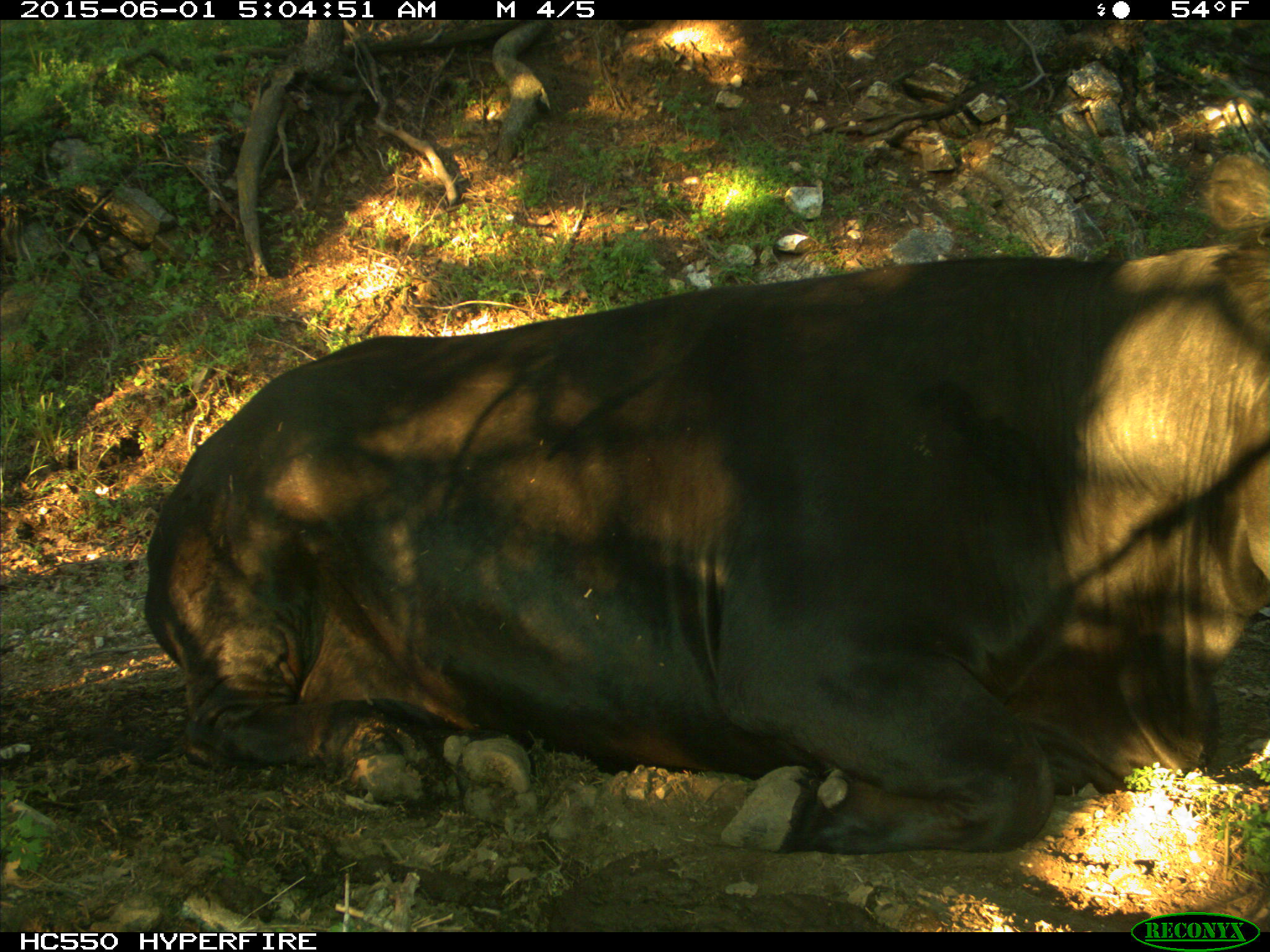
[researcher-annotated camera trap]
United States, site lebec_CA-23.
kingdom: Animalia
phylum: Chordata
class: Mammalia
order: Artiodactyla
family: Bovidae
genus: Bos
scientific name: Bos taurus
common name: domestic cow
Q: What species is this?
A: Bos taurus (domestic cow).